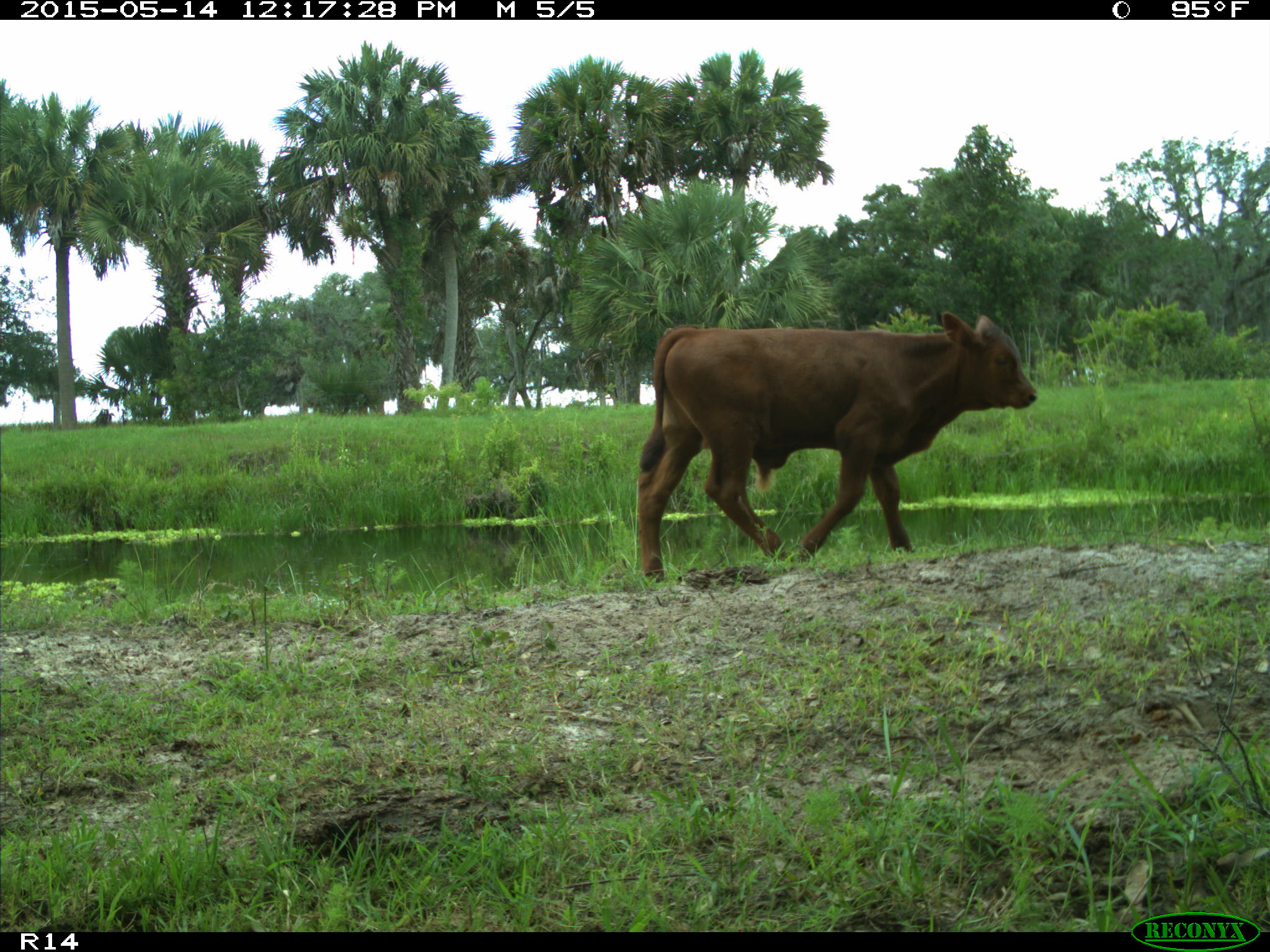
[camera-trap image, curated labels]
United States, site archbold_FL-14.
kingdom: Animalia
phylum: Chordata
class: Mammalia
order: Artiodactyla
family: Bovidae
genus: Bos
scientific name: Bos taurus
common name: domestic cow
Bos taurus (domestic cow).